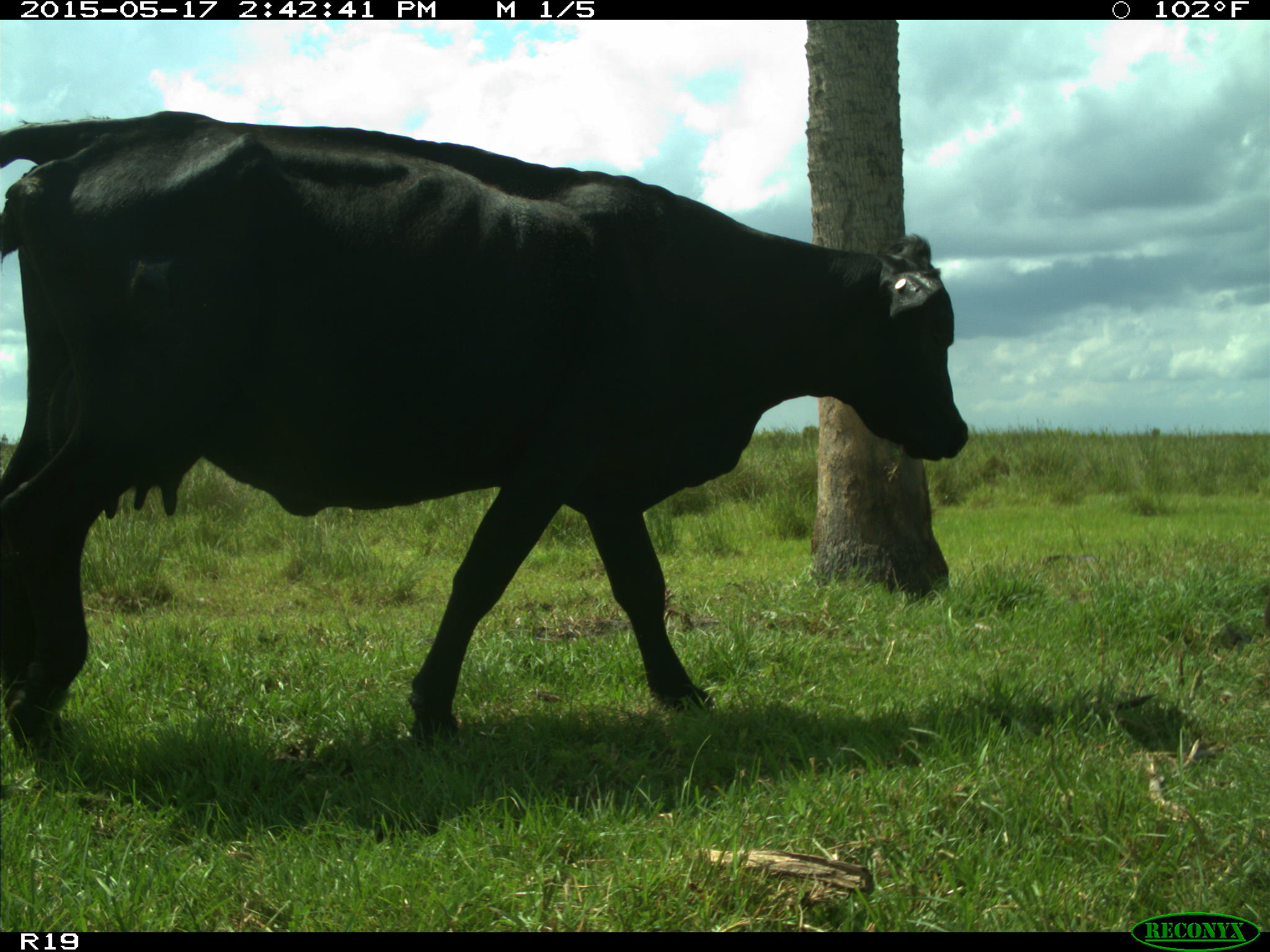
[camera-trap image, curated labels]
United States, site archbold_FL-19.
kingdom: Animalia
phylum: Chordata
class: Mammalia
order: Artiodactyla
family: Bovidae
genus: Bos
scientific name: Bos taurus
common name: domestic cow